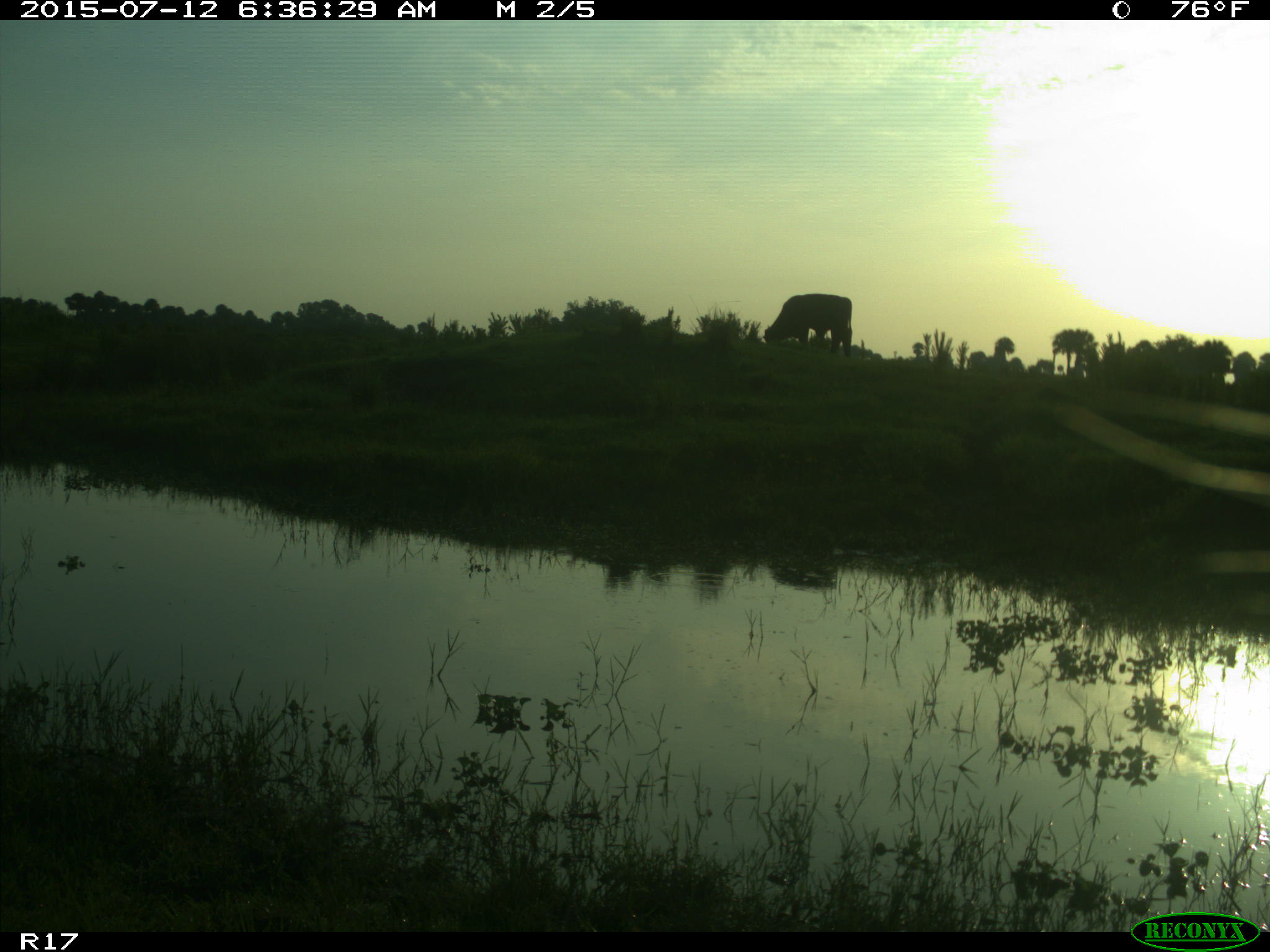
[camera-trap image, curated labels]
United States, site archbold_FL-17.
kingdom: Animalia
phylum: Chordata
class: Mammalia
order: Artiodactyla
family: Bovidae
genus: Bos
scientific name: Bos taurus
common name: domestic cow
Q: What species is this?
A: Bos taurus (domestic cow).